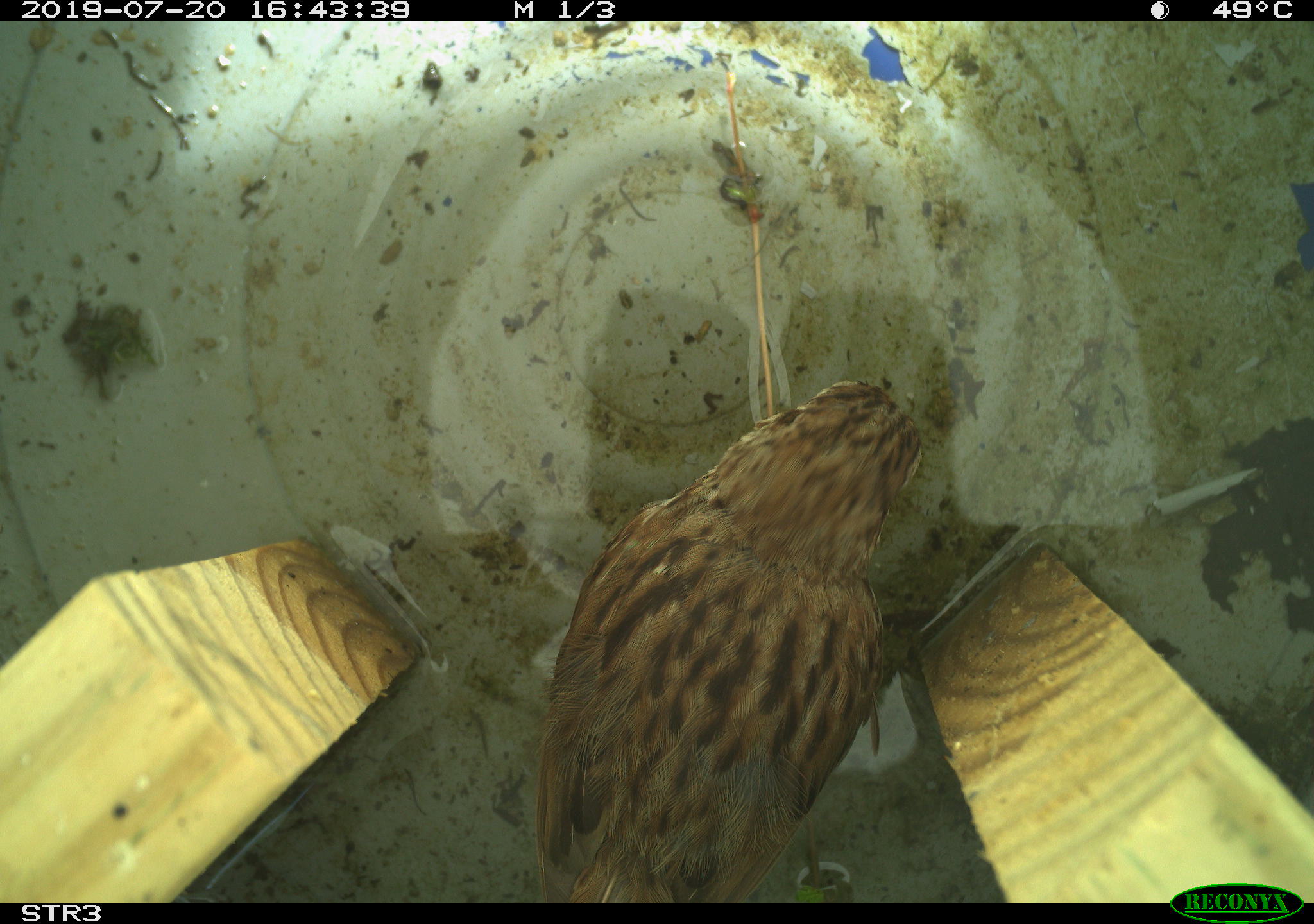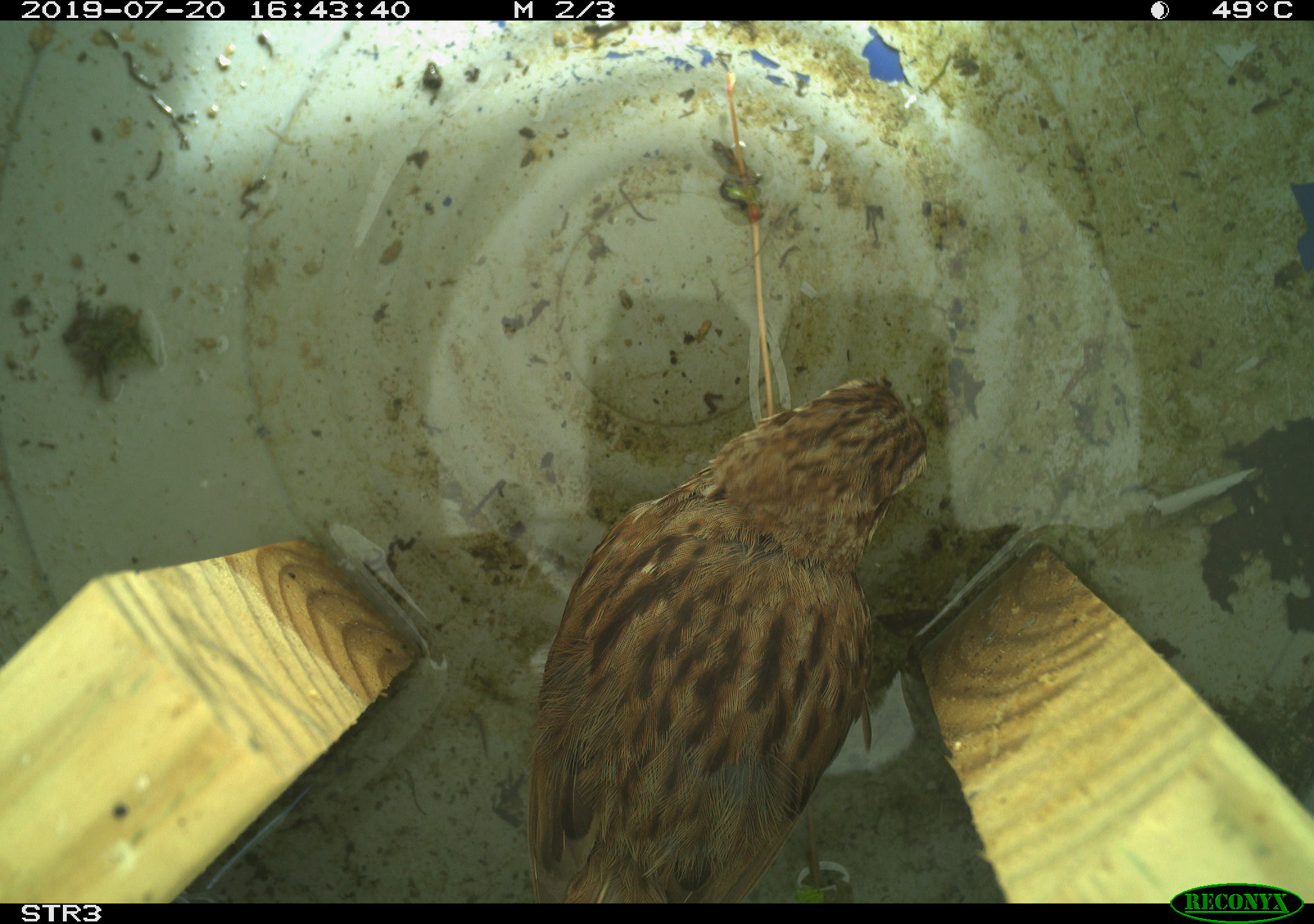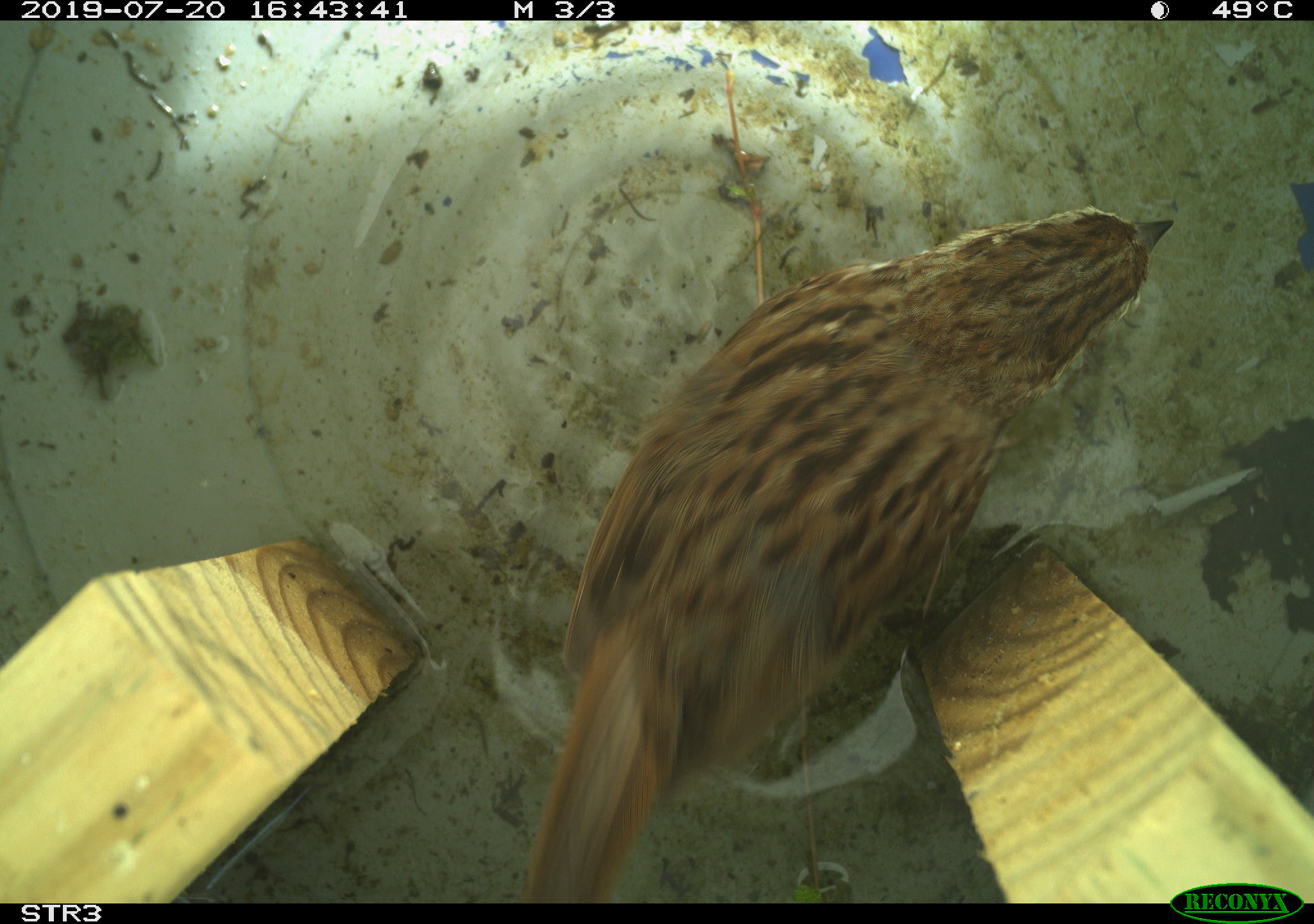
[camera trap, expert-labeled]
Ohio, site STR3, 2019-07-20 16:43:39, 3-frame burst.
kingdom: Animalia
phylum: Chordata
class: Aves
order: Passeriformes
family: Passerellidae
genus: Melospiza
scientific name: Melospiza melodia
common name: song sparrow